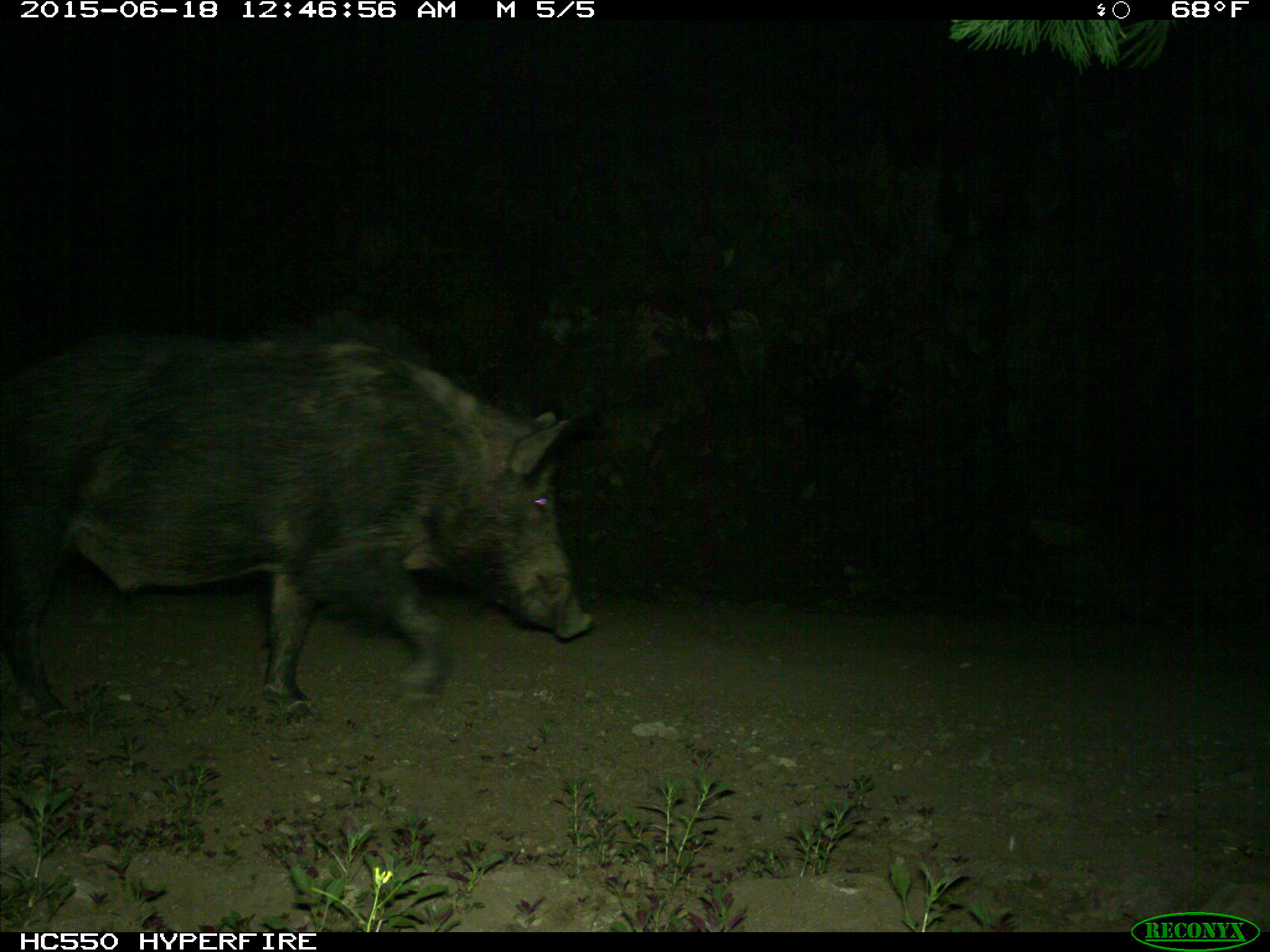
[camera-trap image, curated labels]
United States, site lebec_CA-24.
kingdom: Animalia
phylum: Chordata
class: Mammalia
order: Artiodactyla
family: Suidae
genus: Sus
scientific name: Sus scrofa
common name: wild boar